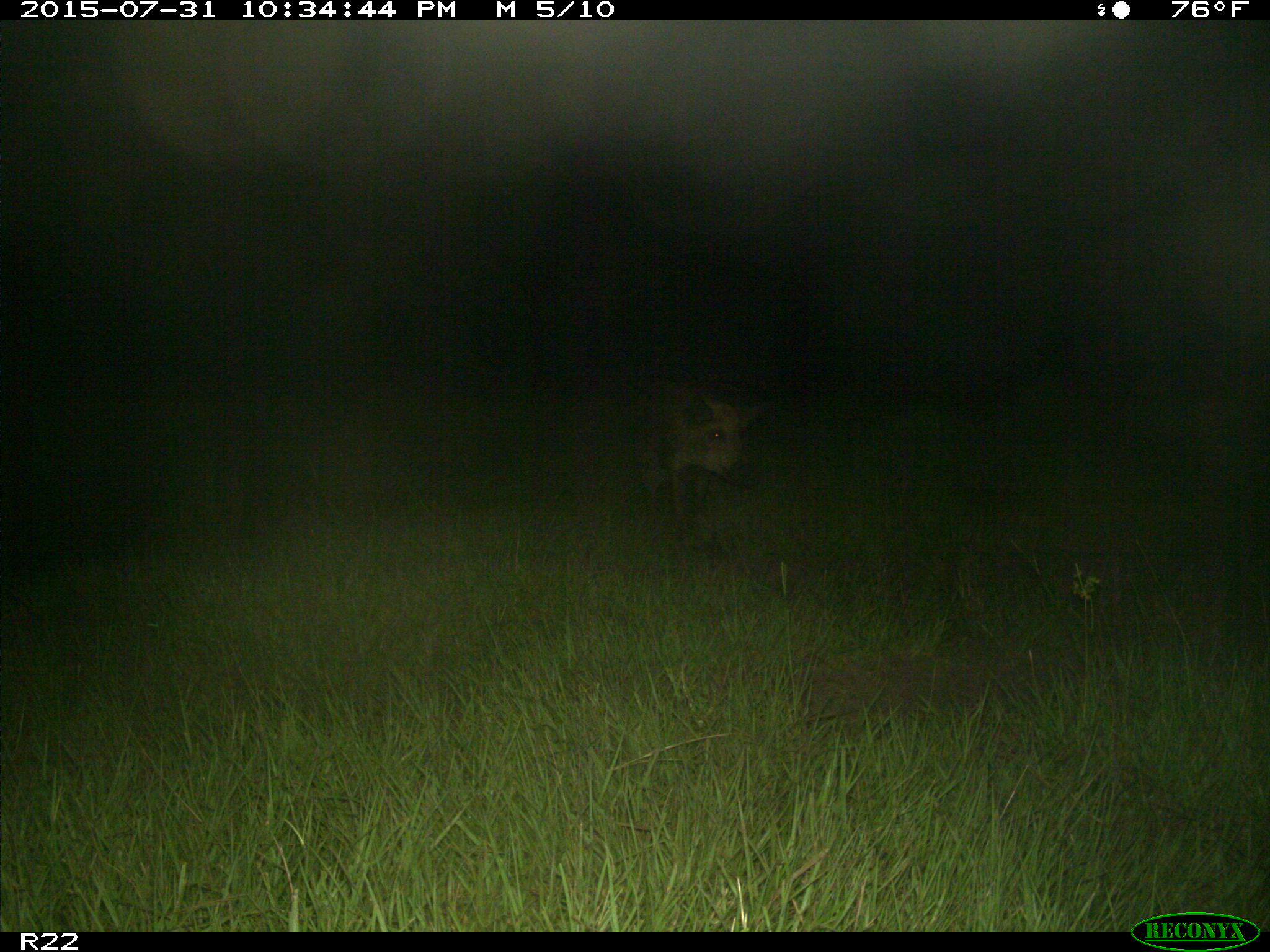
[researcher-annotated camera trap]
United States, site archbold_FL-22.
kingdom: Animalia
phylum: Chordata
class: Mammalia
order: Artiodactyla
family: Suidae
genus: Sus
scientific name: Sus scrofa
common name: wild boar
Sus scrofa (wild boar).